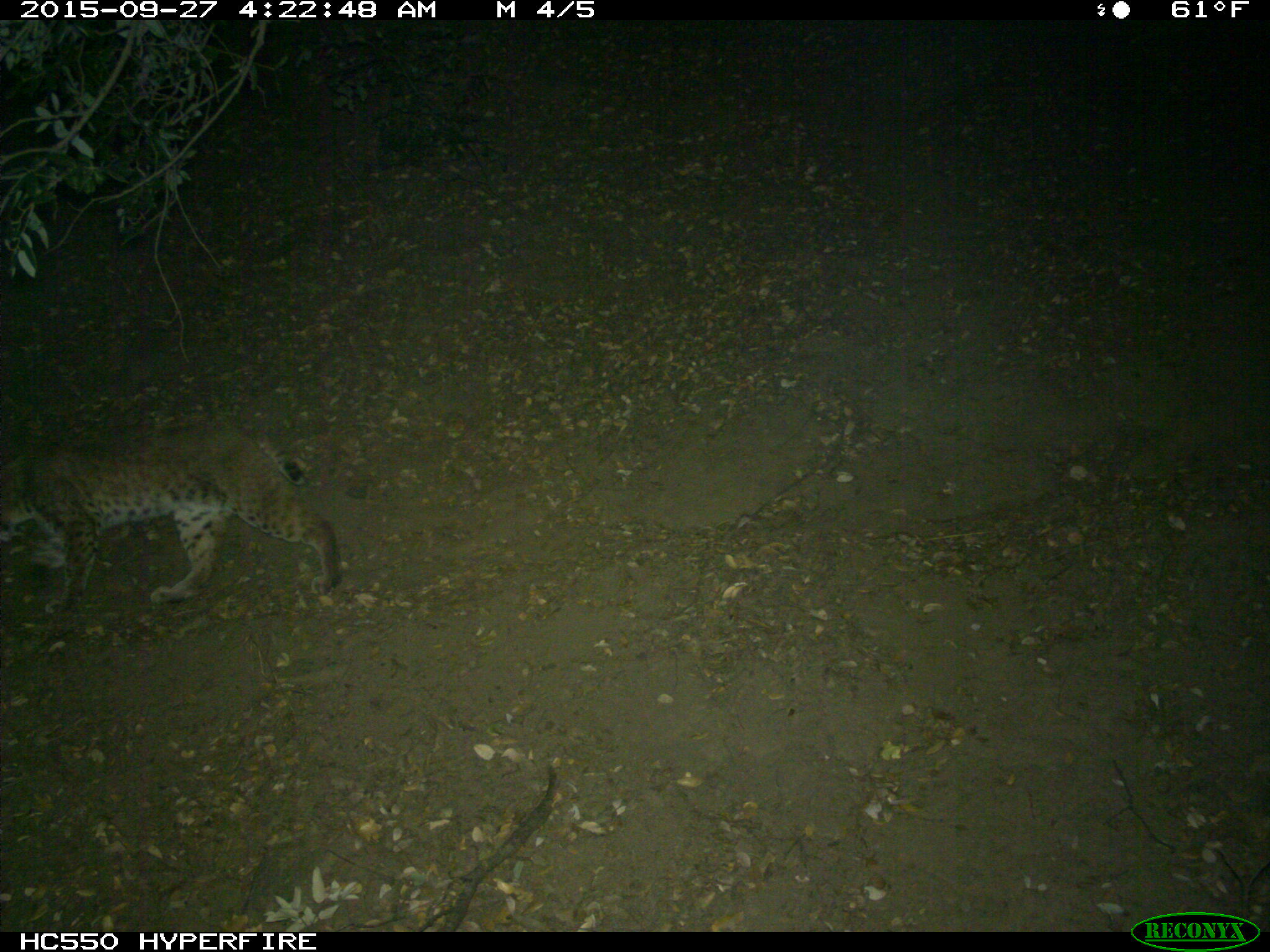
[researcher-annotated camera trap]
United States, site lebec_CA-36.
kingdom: Animalia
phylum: Chordata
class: Mammalia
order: Carnivora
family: Felidae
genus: Lynx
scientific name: Lynx rufus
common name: bobcat